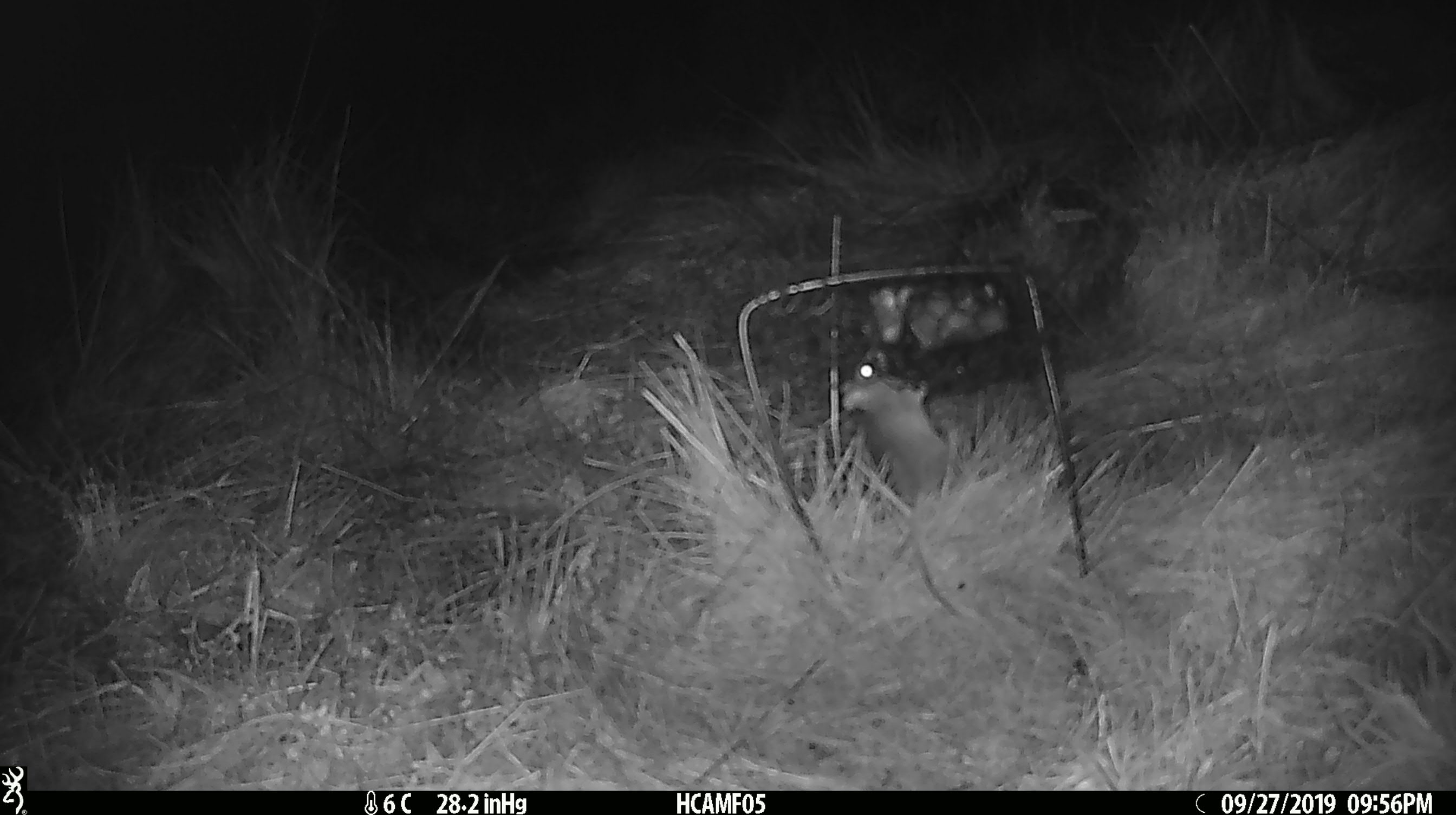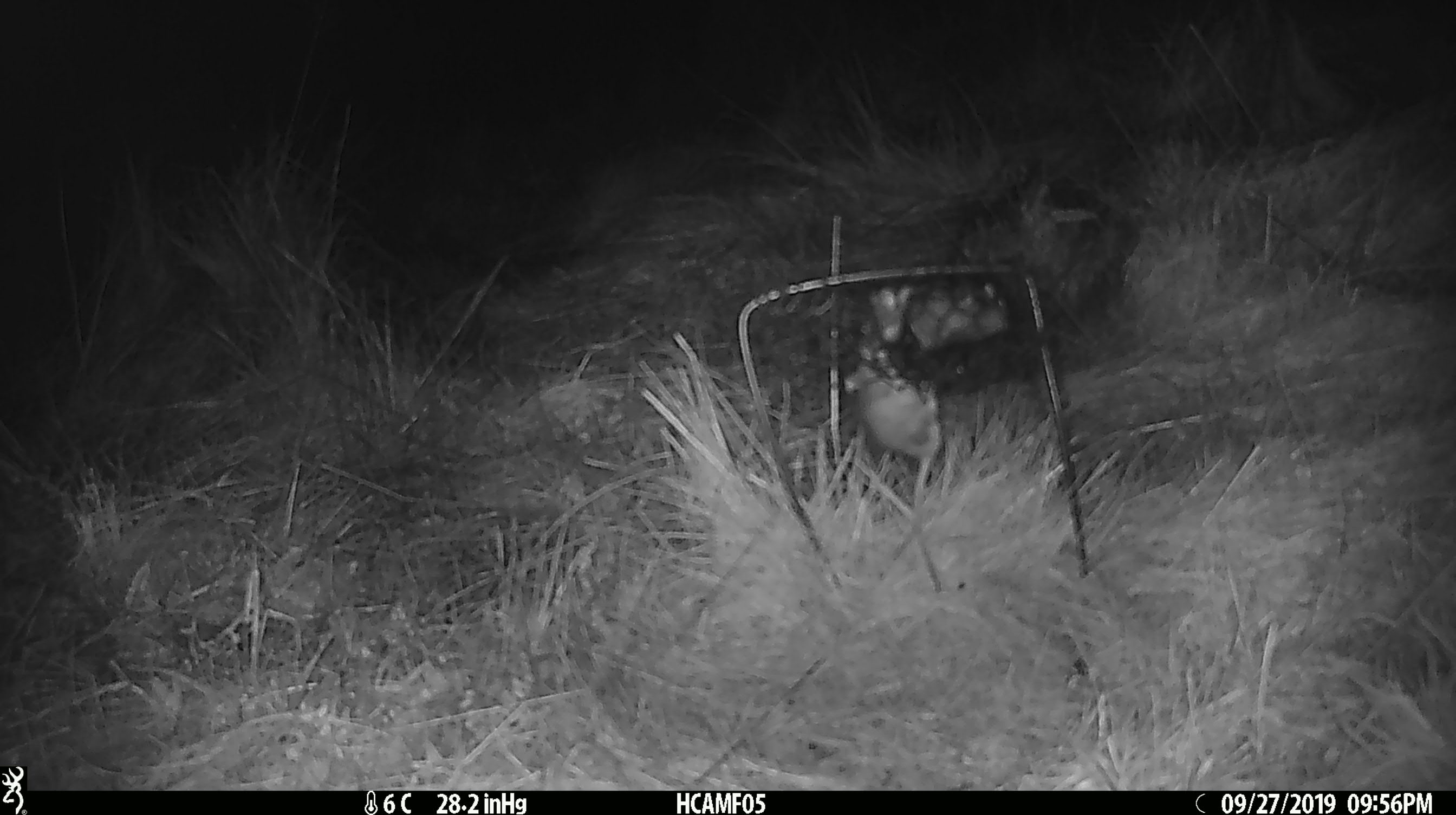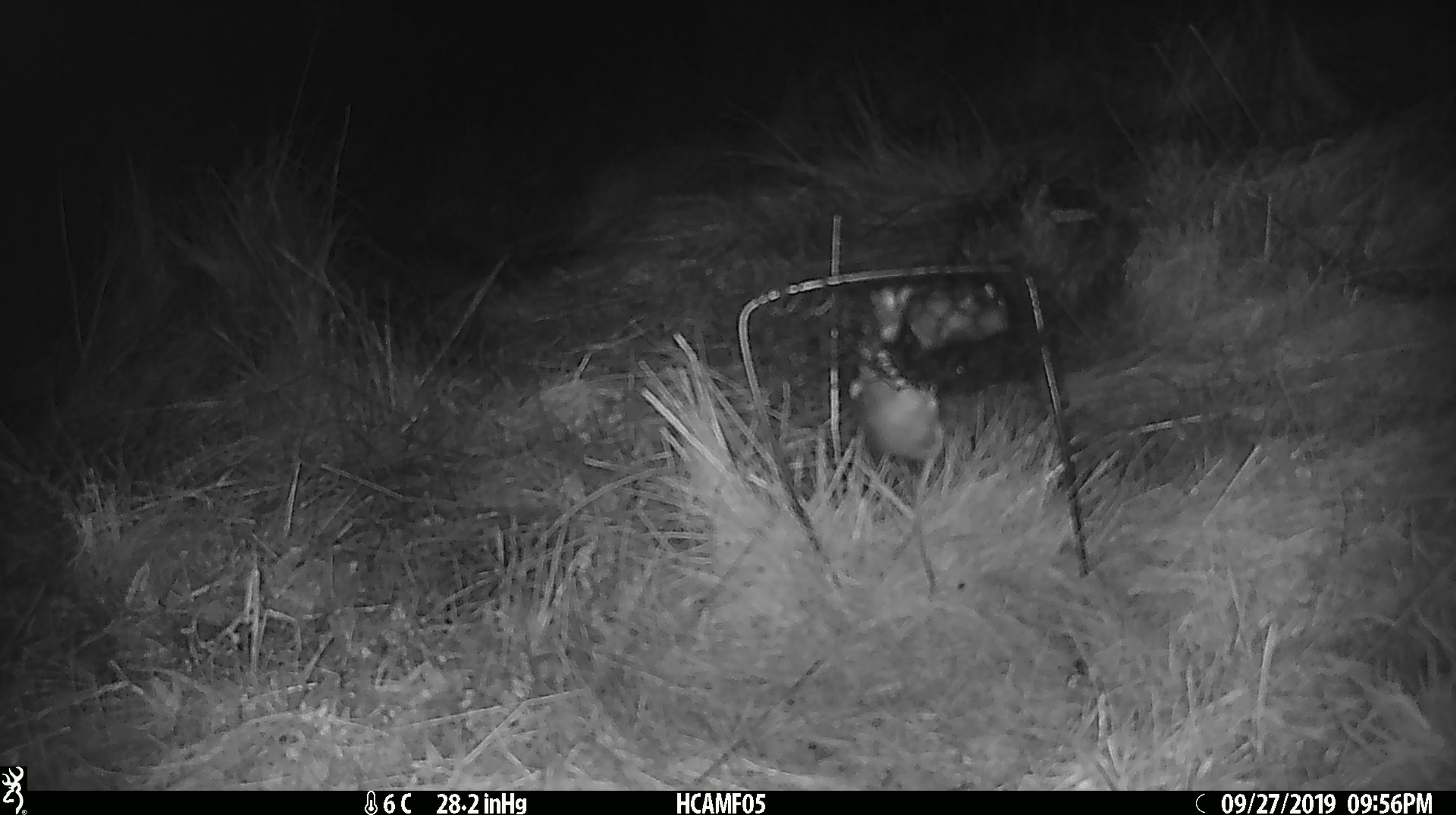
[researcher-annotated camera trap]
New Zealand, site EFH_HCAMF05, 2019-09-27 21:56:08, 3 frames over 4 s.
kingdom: Animalia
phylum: Chordata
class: Mammalia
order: Rodentia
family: Muridae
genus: Mus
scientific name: Mus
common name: mouse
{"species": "mouse (Mus)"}